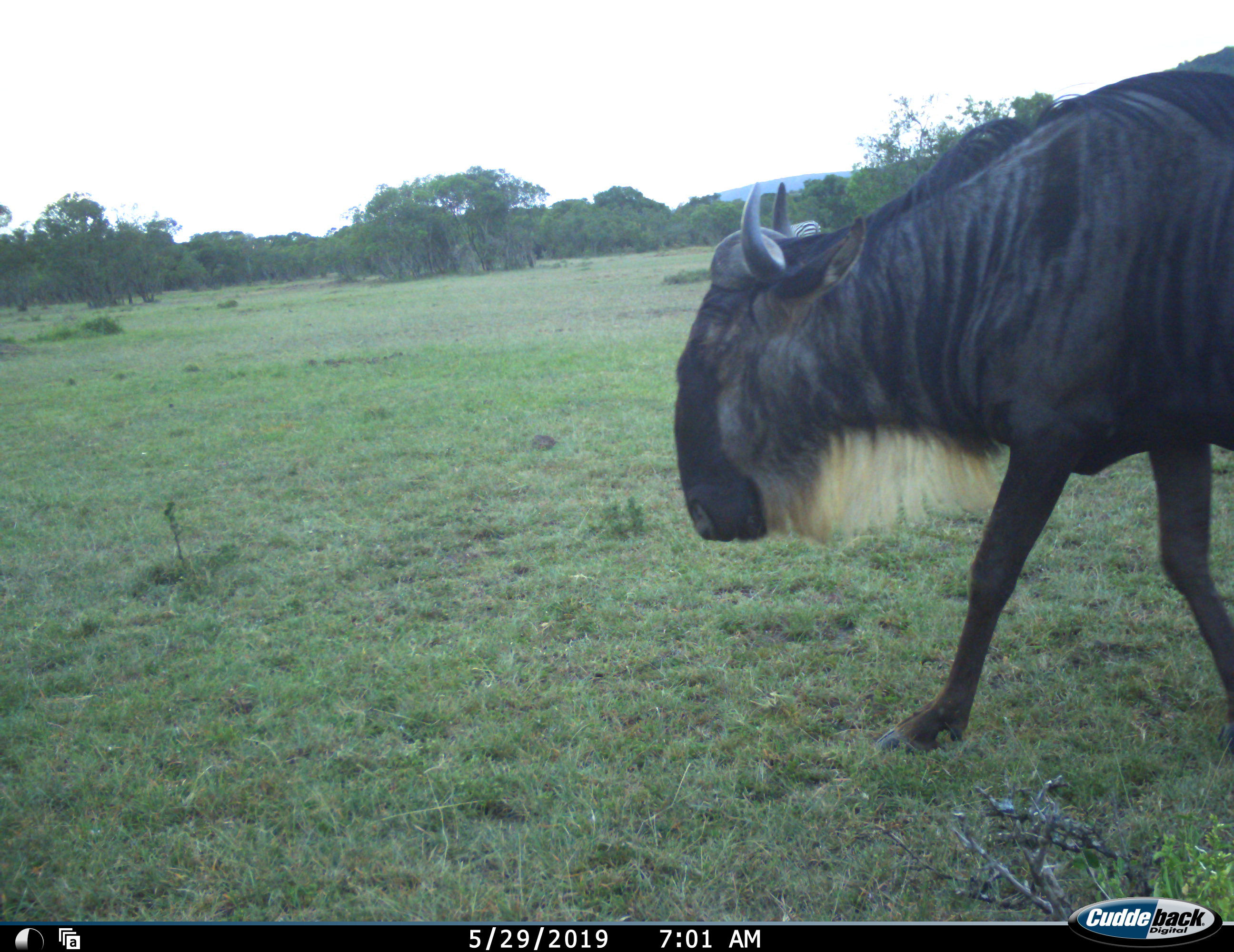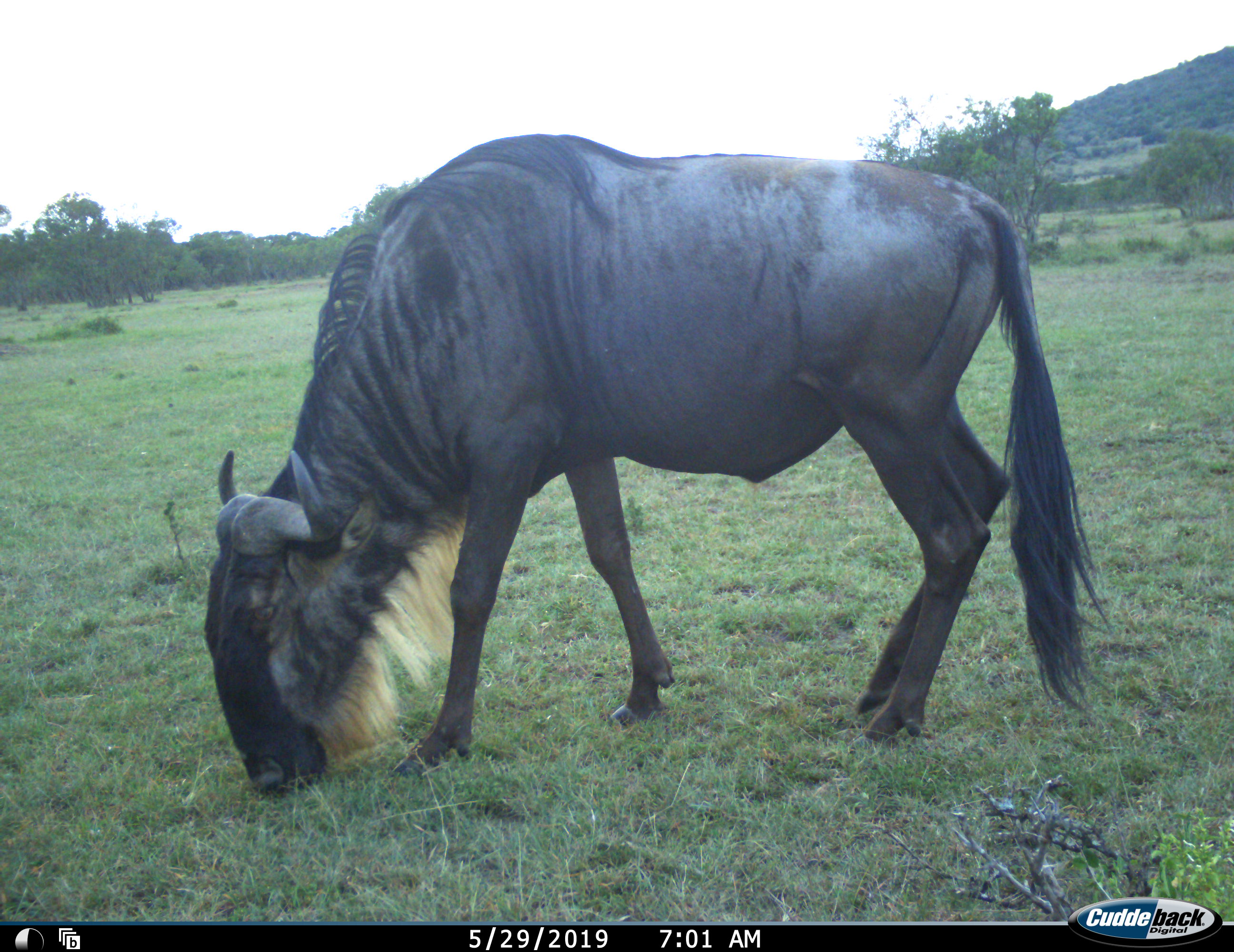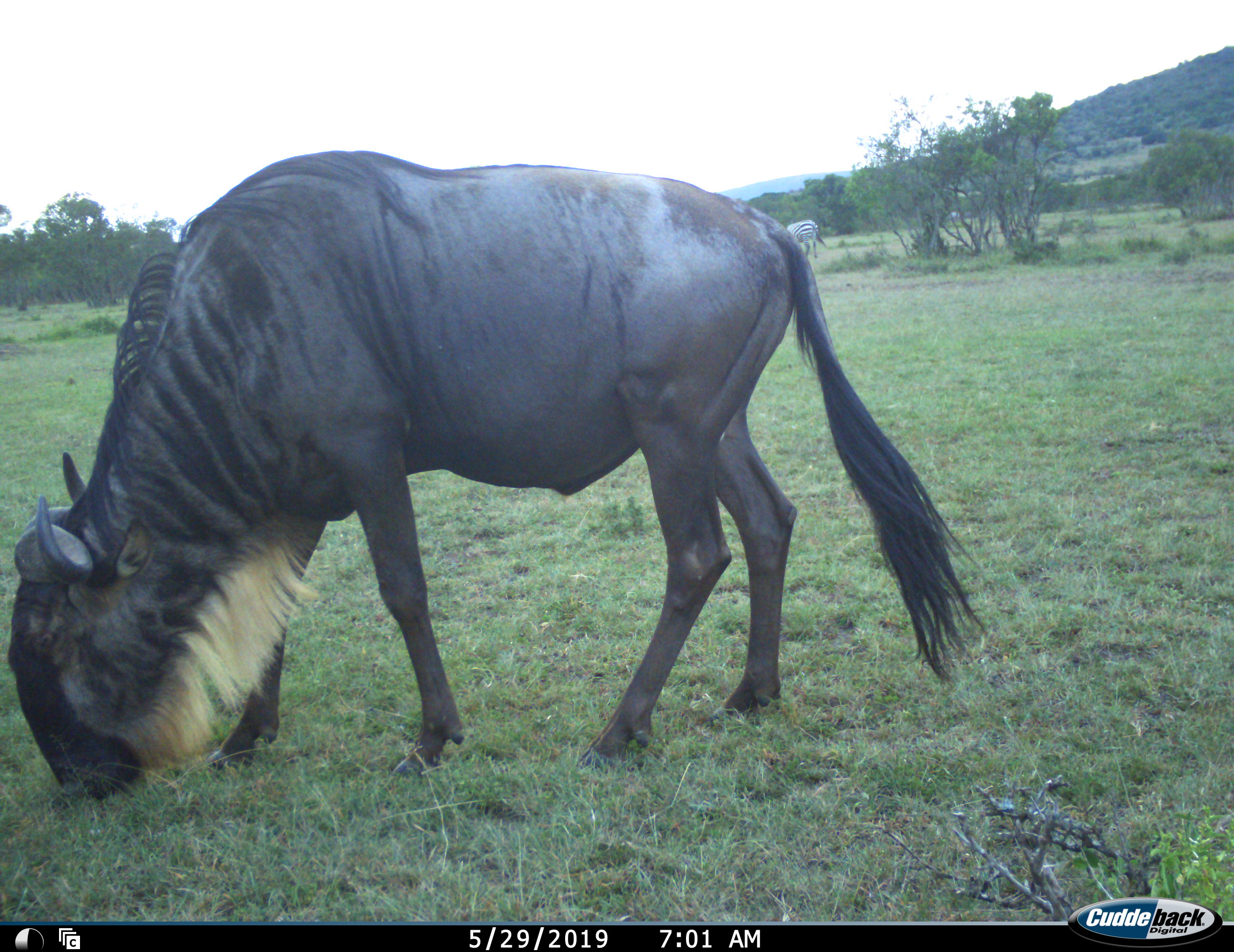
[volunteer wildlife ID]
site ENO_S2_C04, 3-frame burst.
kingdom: Animalia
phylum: Chordata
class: Mammalia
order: Artiodactyla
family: Bovidae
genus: Connochaetes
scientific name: Connochaetes taurinus taurinus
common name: blue wildebeest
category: wildebeestblue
Wildebeestblue (blue wildebeest) (Connochaetes taurinus taurinus), count 1. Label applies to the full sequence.